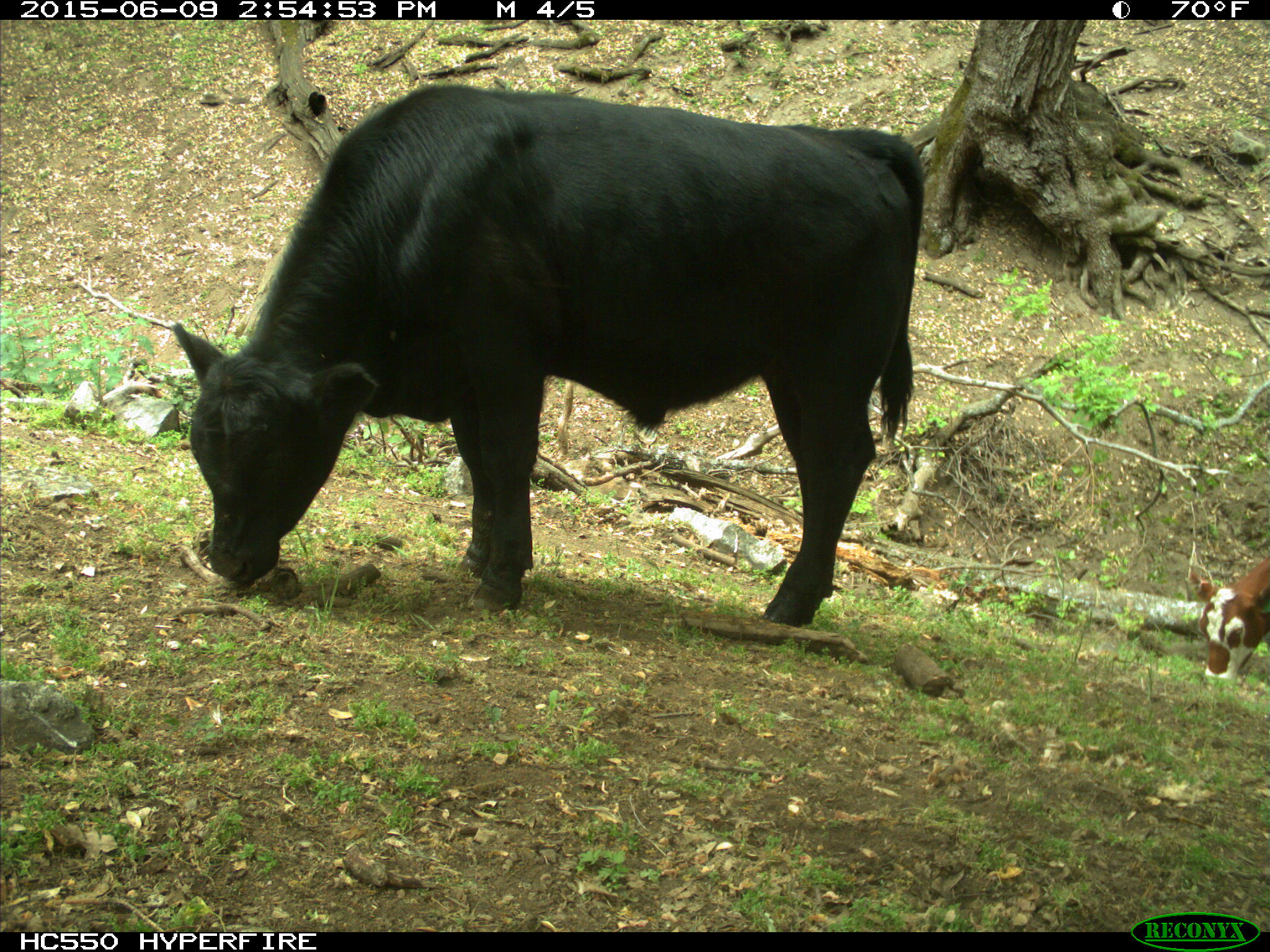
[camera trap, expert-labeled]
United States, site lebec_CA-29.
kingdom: Animalia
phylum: Chordata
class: Mammalia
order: Artiodactyla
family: Bovidae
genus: Bos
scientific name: Bos taurus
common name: domestic cow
Bos taurus (domestic cow).